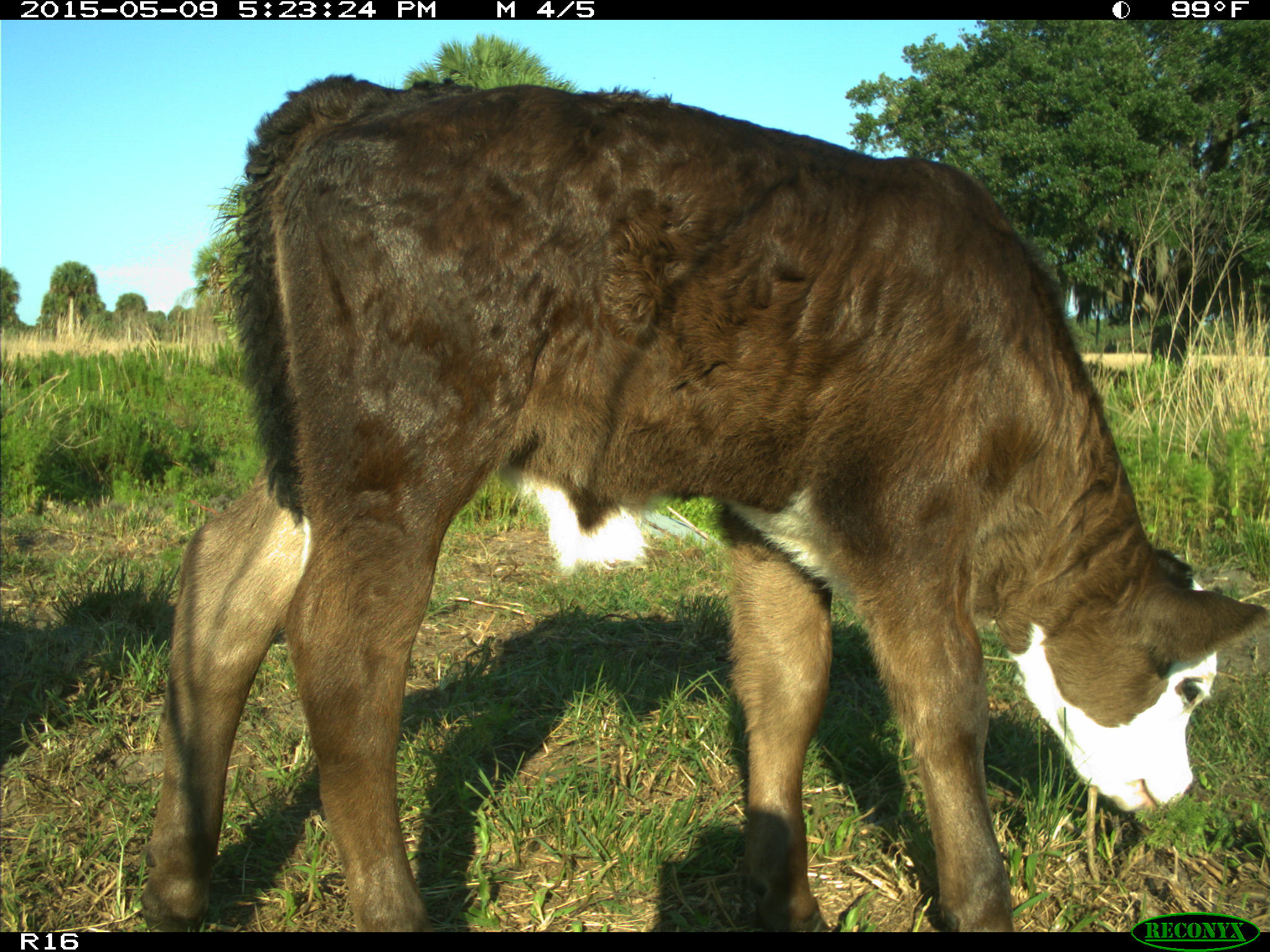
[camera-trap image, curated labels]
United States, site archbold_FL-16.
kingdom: Animalia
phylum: Chordata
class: Mammalia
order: Artiodactyla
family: Bovidae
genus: Bos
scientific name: Bos taurus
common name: domestic cow